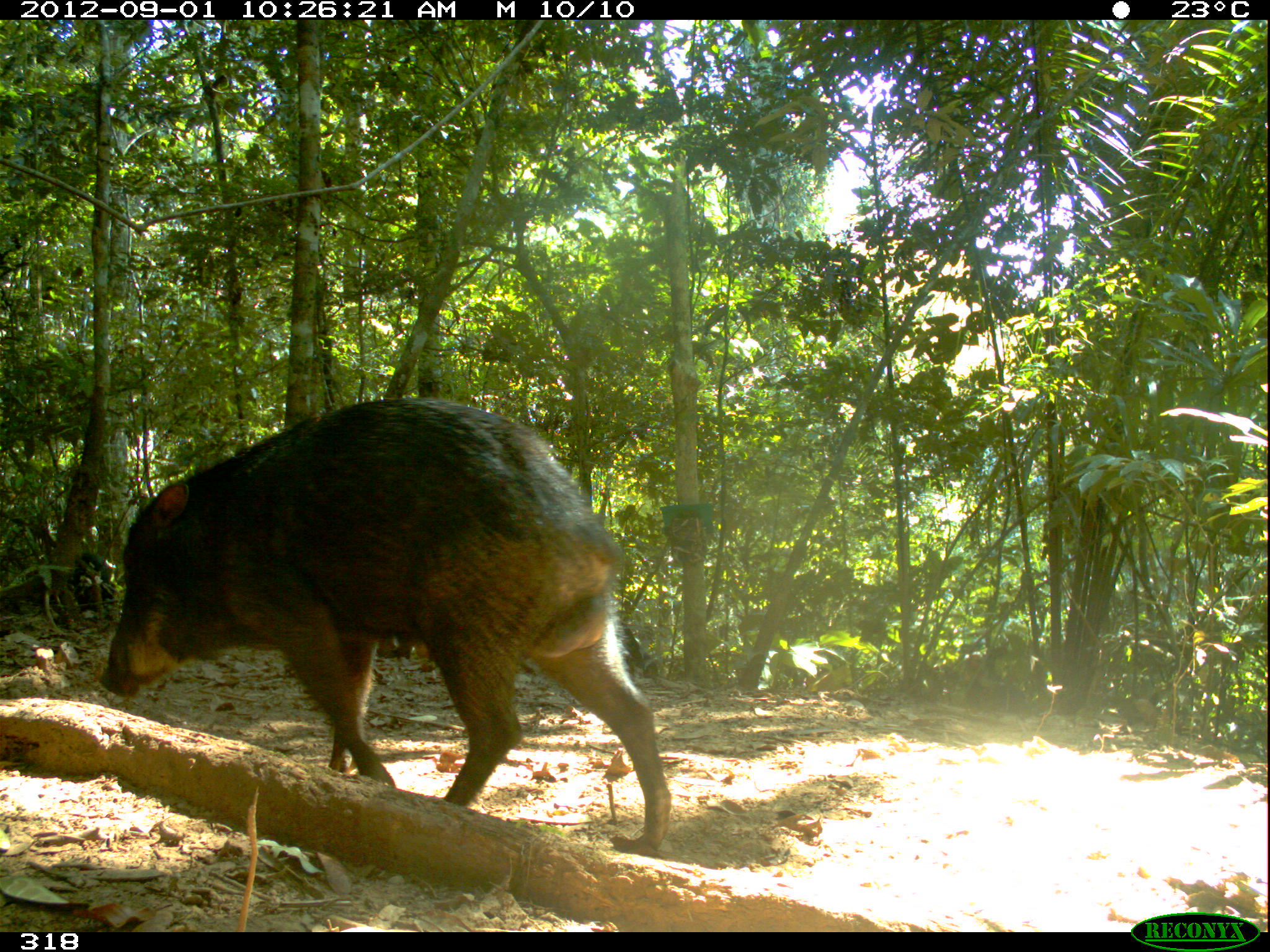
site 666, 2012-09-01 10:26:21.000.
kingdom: Animalia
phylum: Chordata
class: Mammalia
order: Artiodactyla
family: Tayassuidae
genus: Tayassu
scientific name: Tayassu pecari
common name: white-lipped peccary